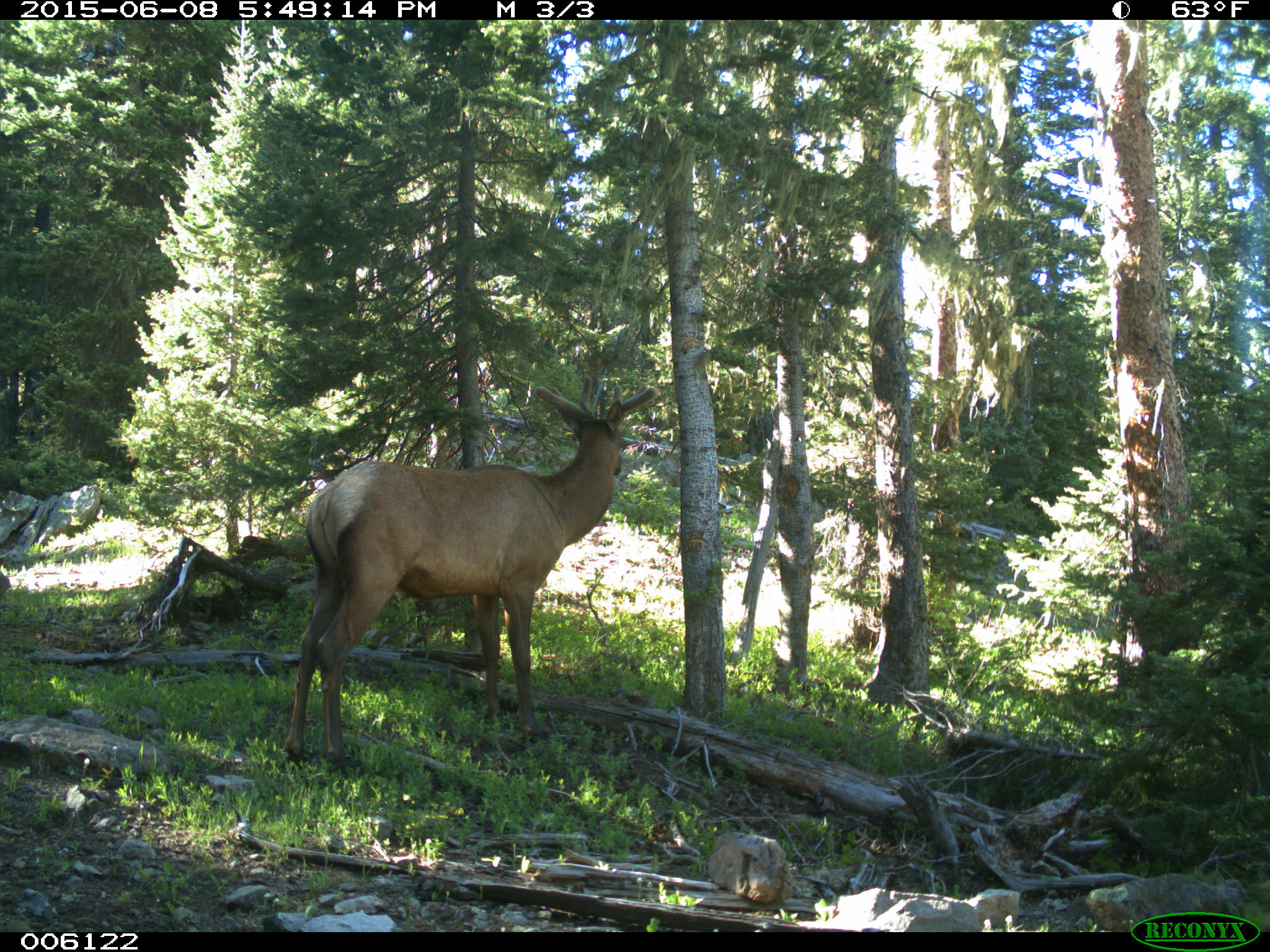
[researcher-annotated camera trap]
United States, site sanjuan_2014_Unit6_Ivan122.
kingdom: Animalia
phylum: Chordata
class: Mammalia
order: Artiodactyla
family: Cervidae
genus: Cervus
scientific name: Cervus elaphus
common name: red deer